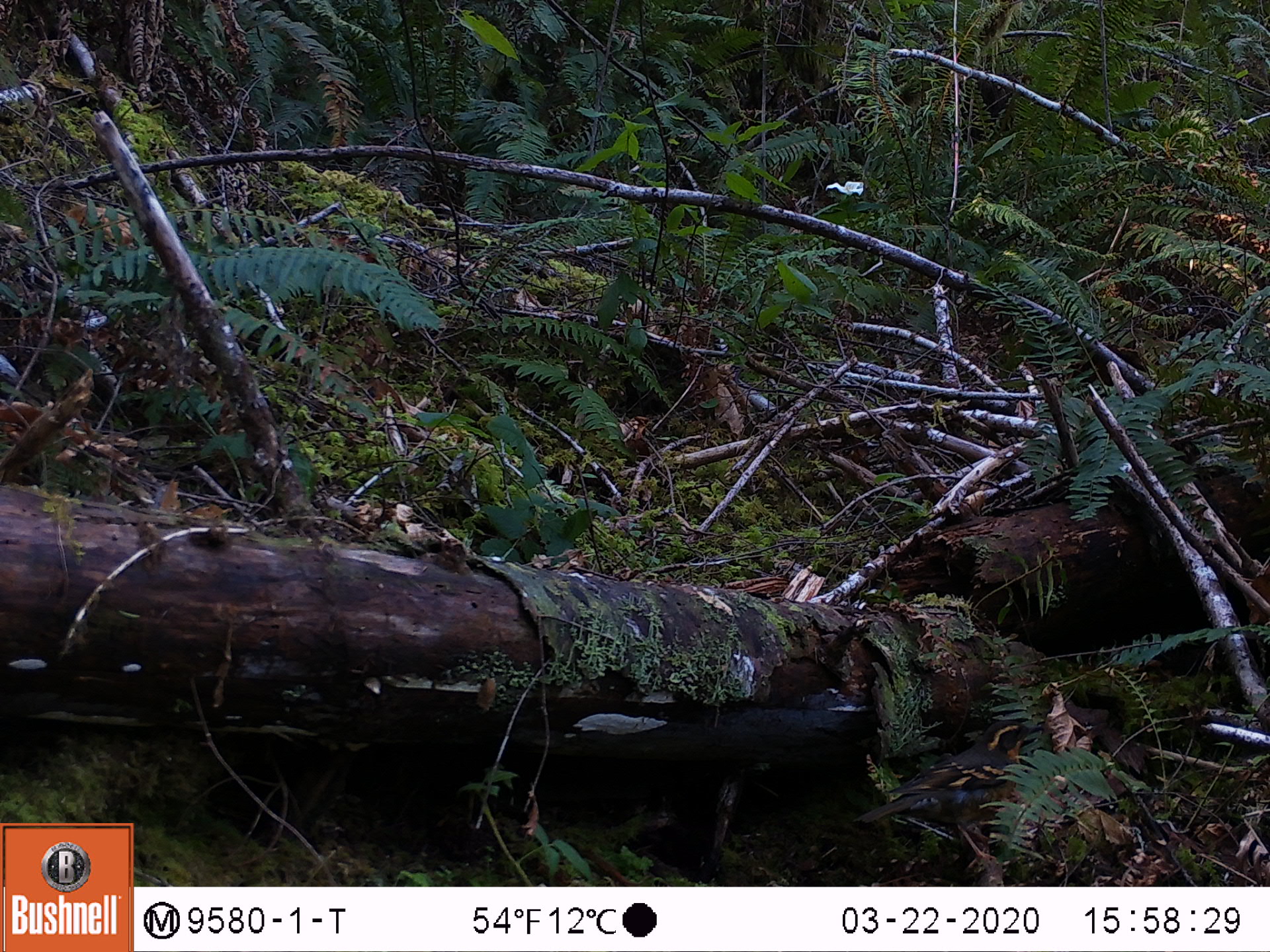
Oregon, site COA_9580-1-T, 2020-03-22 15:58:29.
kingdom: Animalia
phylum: Chordata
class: Aves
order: Passeriformes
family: Turdidae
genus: Ixoreus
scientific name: Ixoreus naevius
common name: varied thrush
Varied thrush (Ixoreus naevius).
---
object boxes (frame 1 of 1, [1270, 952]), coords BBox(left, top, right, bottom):
varied thrush: BBox(856, 719, 1035, 849)